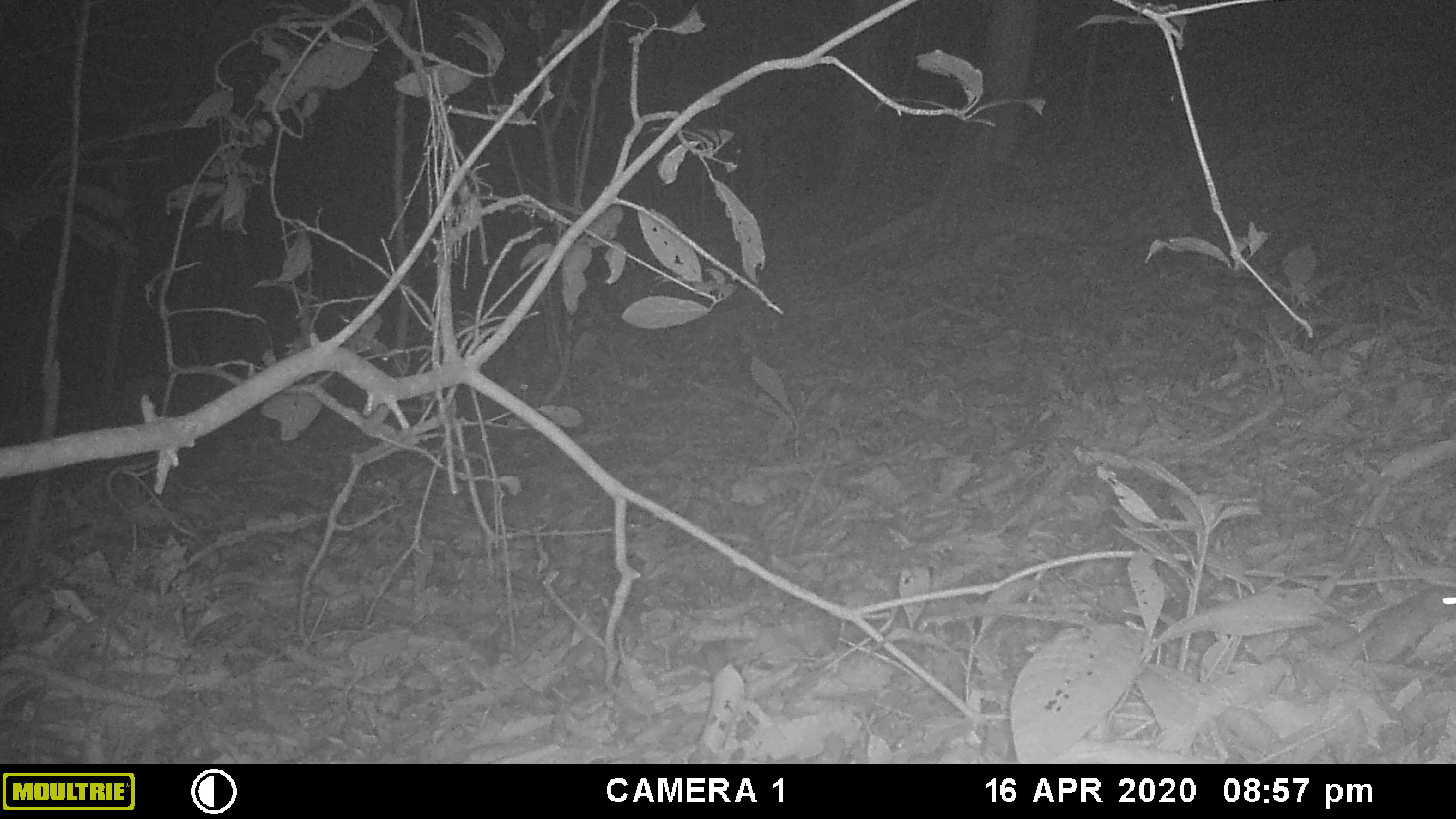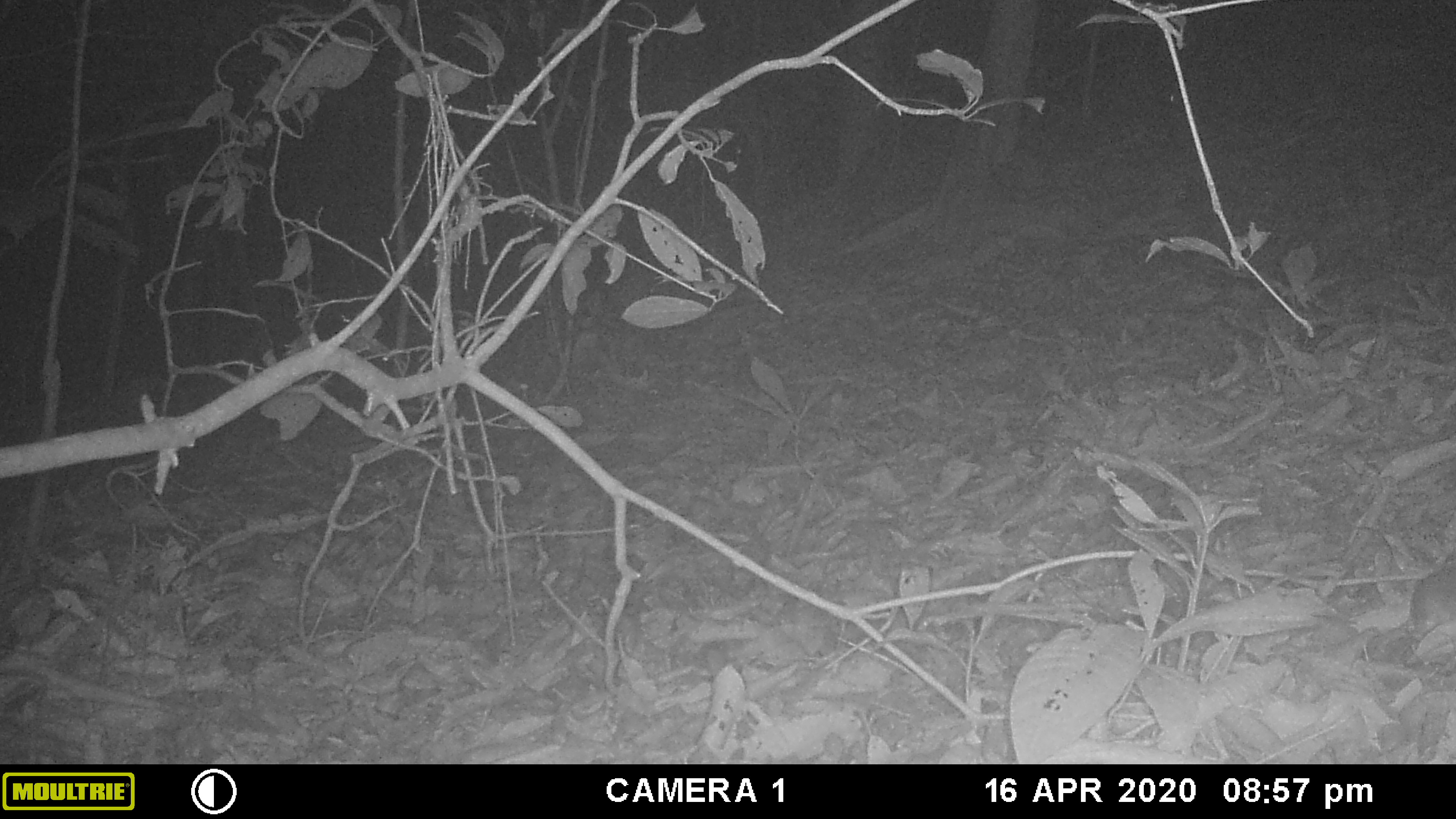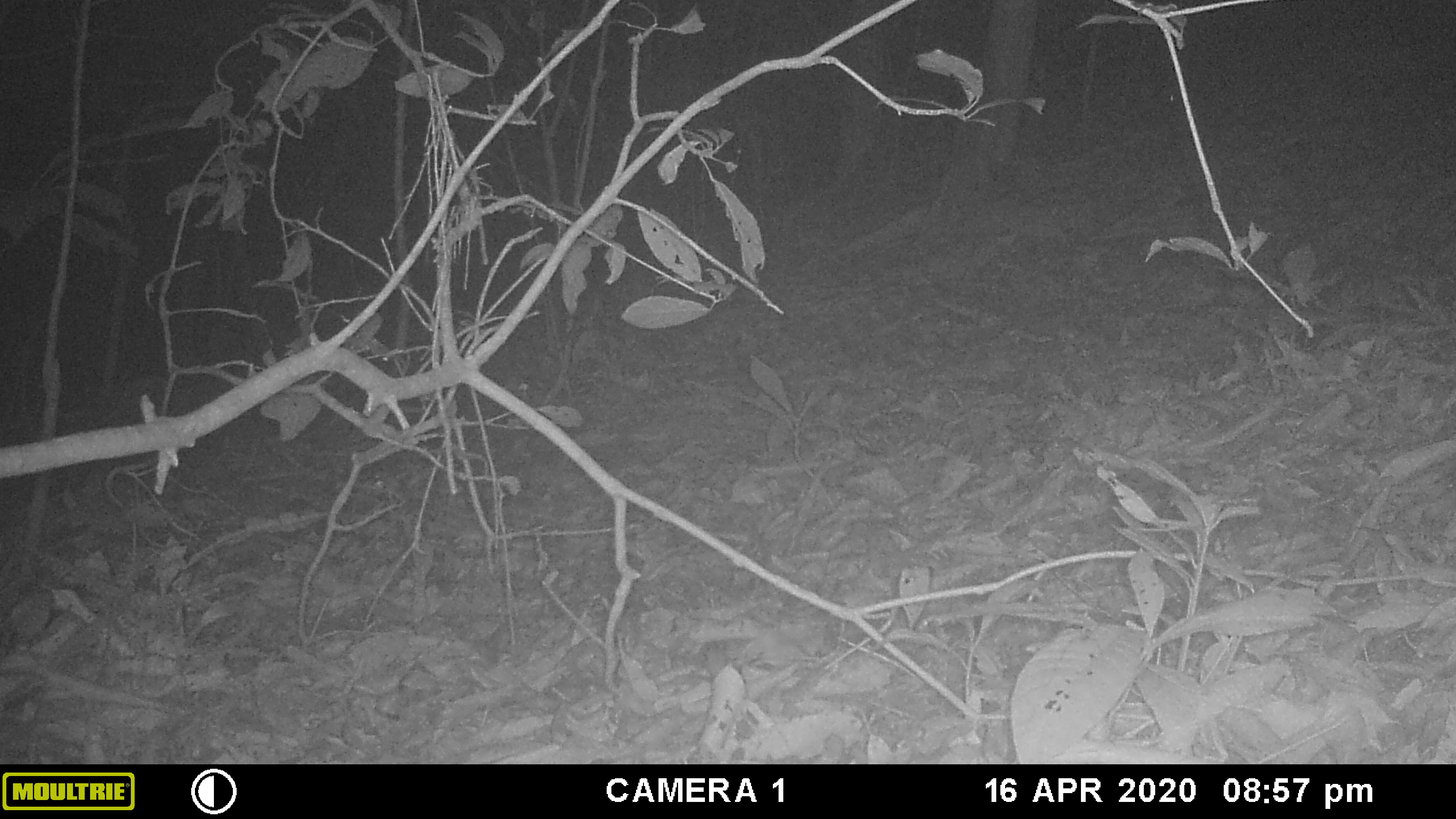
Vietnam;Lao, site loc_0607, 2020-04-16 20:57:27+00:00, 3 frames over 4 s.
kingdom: Animalia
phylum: Chordata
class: Mammalia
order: Rodentia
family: Muridae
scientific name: Muridae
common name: old-world mice and rats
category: unidentified murid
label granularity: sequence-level